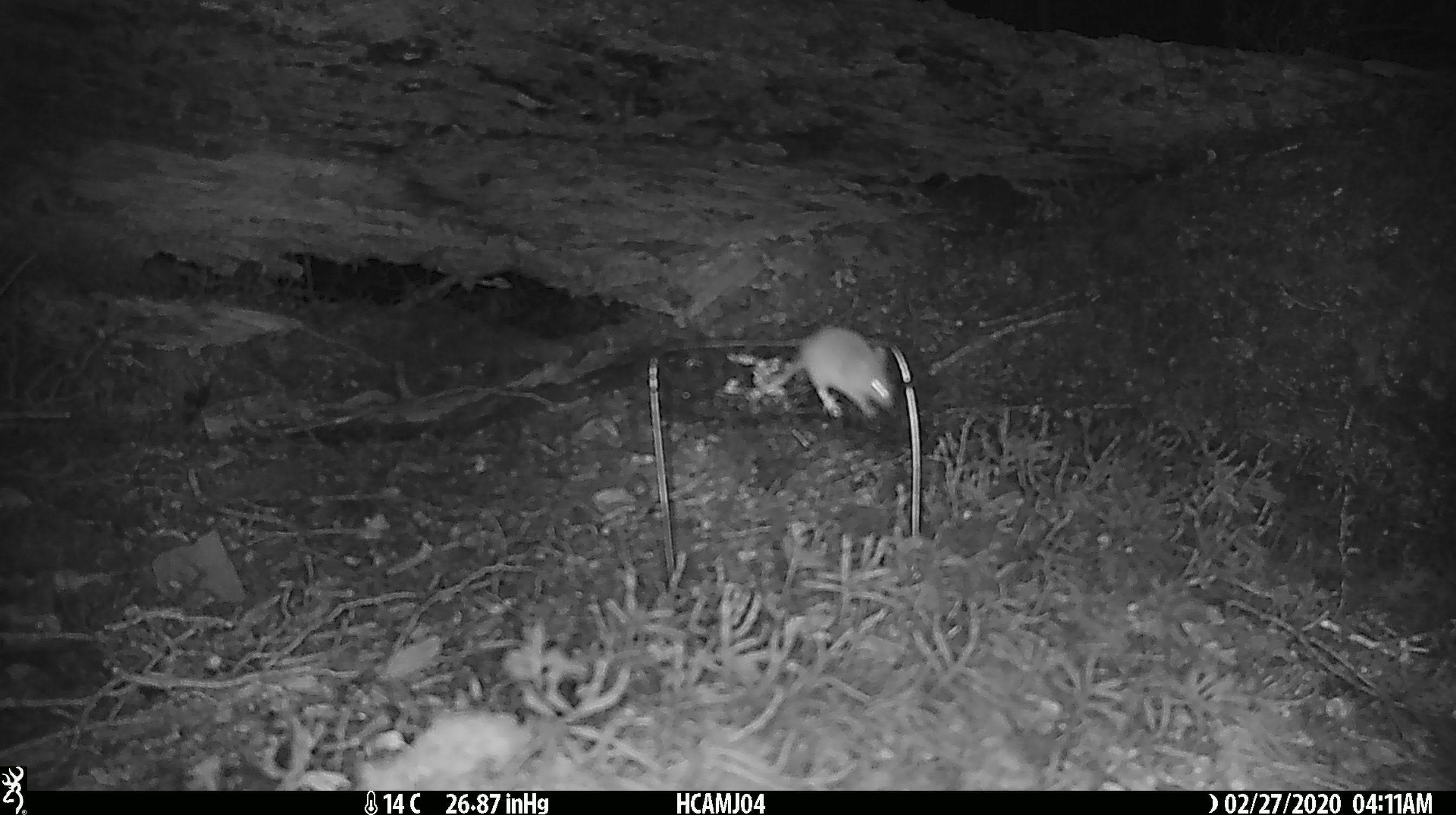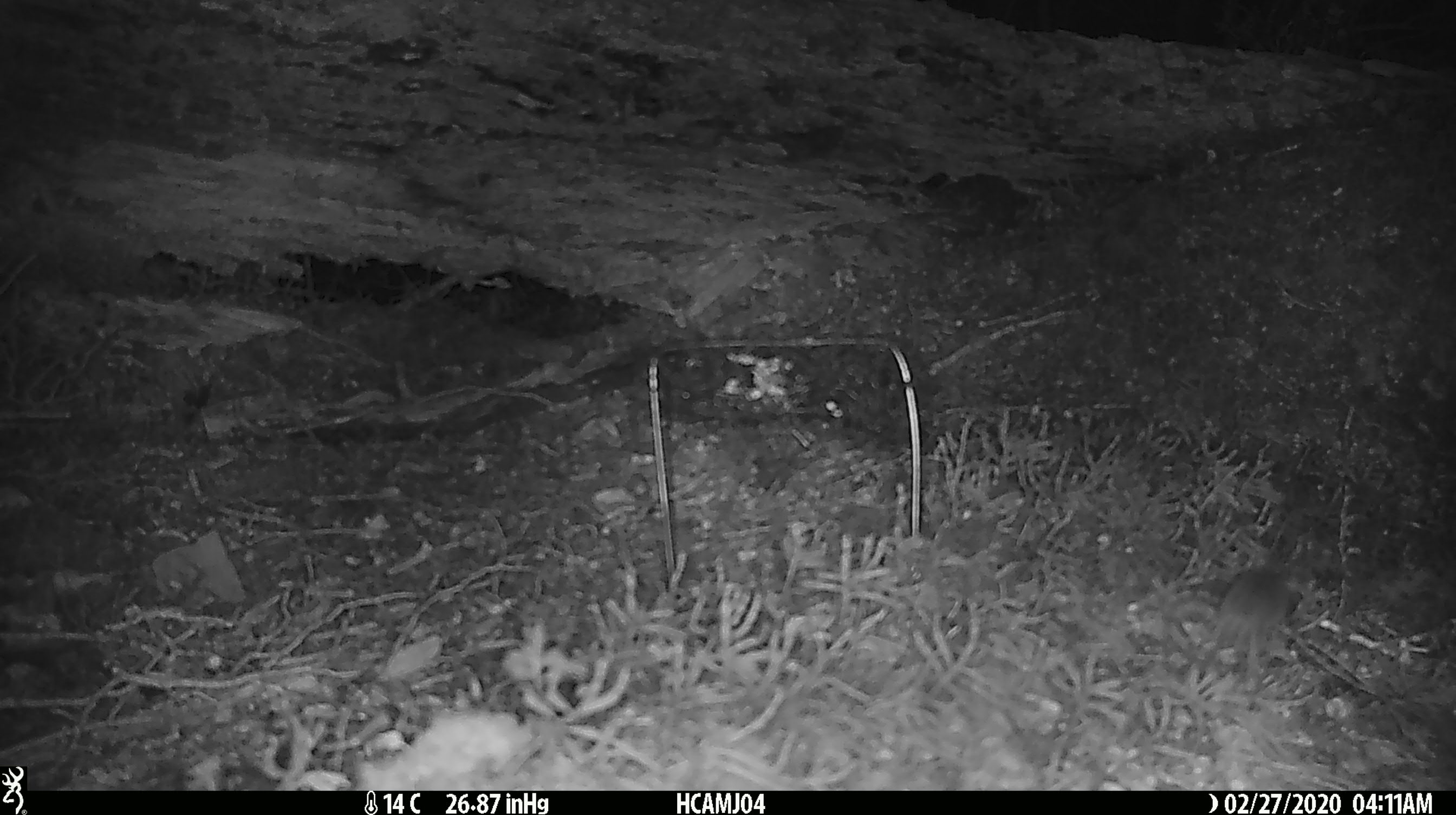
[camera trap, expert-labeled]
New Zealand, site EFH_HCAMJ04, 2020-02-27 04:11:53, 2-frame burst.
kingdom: Animalia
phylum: Chordata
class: Mammalia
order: Rodentia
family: Muridae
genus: Mus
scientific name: Mus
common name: mouse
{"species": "mouse (Mus)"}